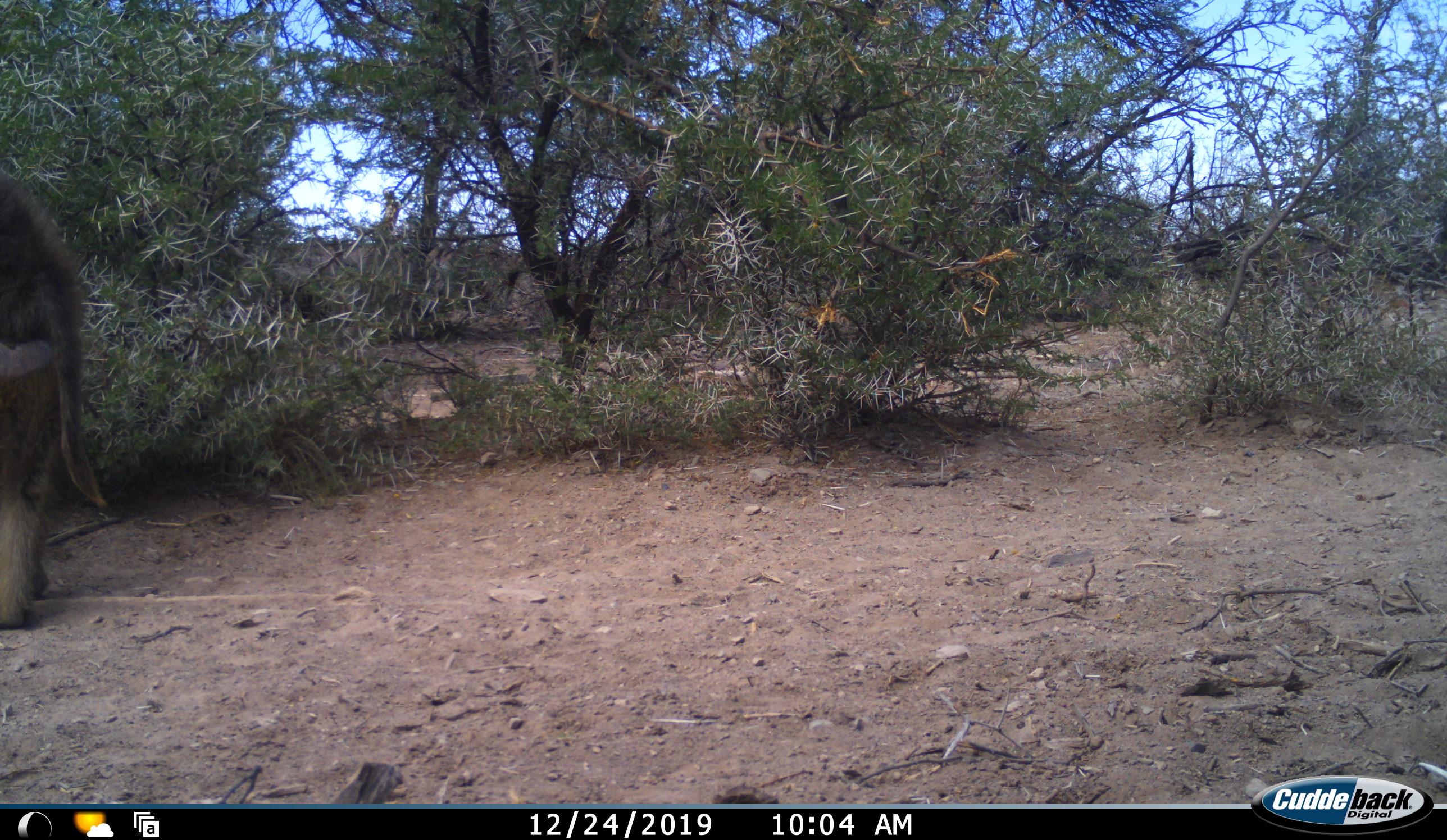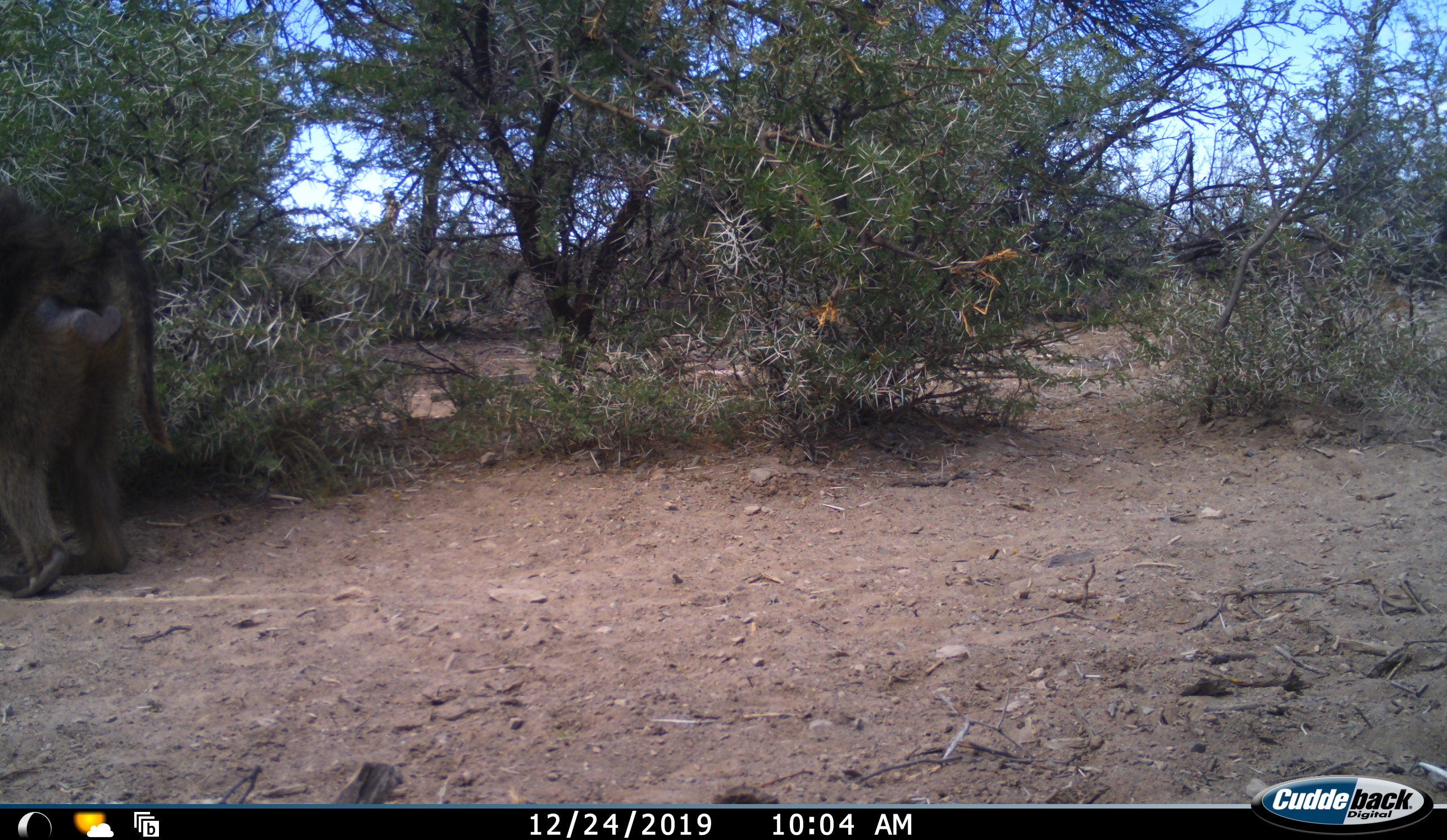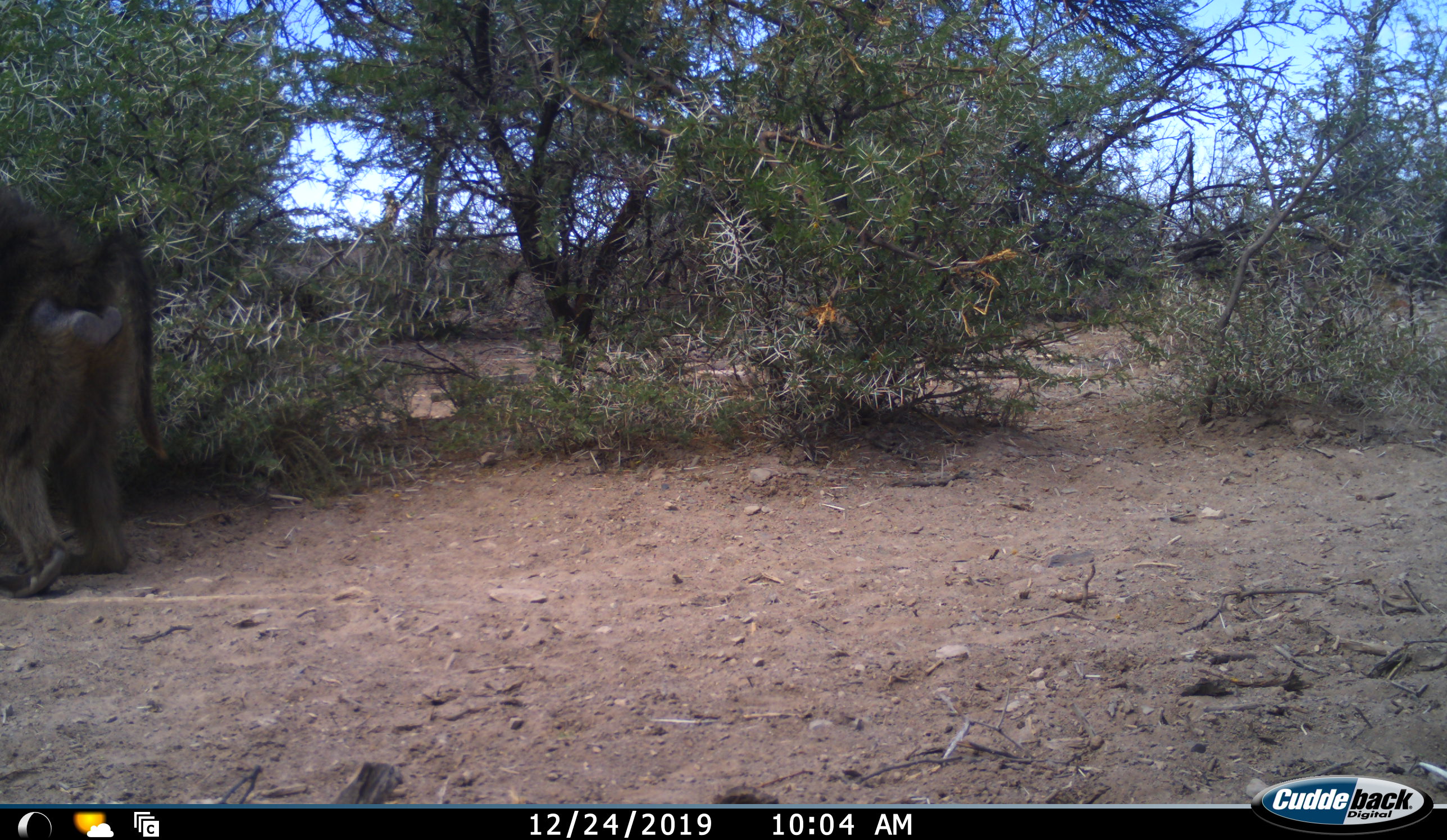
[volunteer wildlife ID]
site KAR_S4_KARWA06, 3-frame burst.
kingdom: Animalia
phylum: Chordata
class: Mammalia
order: Primates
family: Cercopithecidae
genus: Papio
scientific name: Papio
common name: baboon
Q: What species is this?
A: Baboon (Papio).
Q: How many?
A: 1.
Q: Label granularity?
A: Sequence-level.